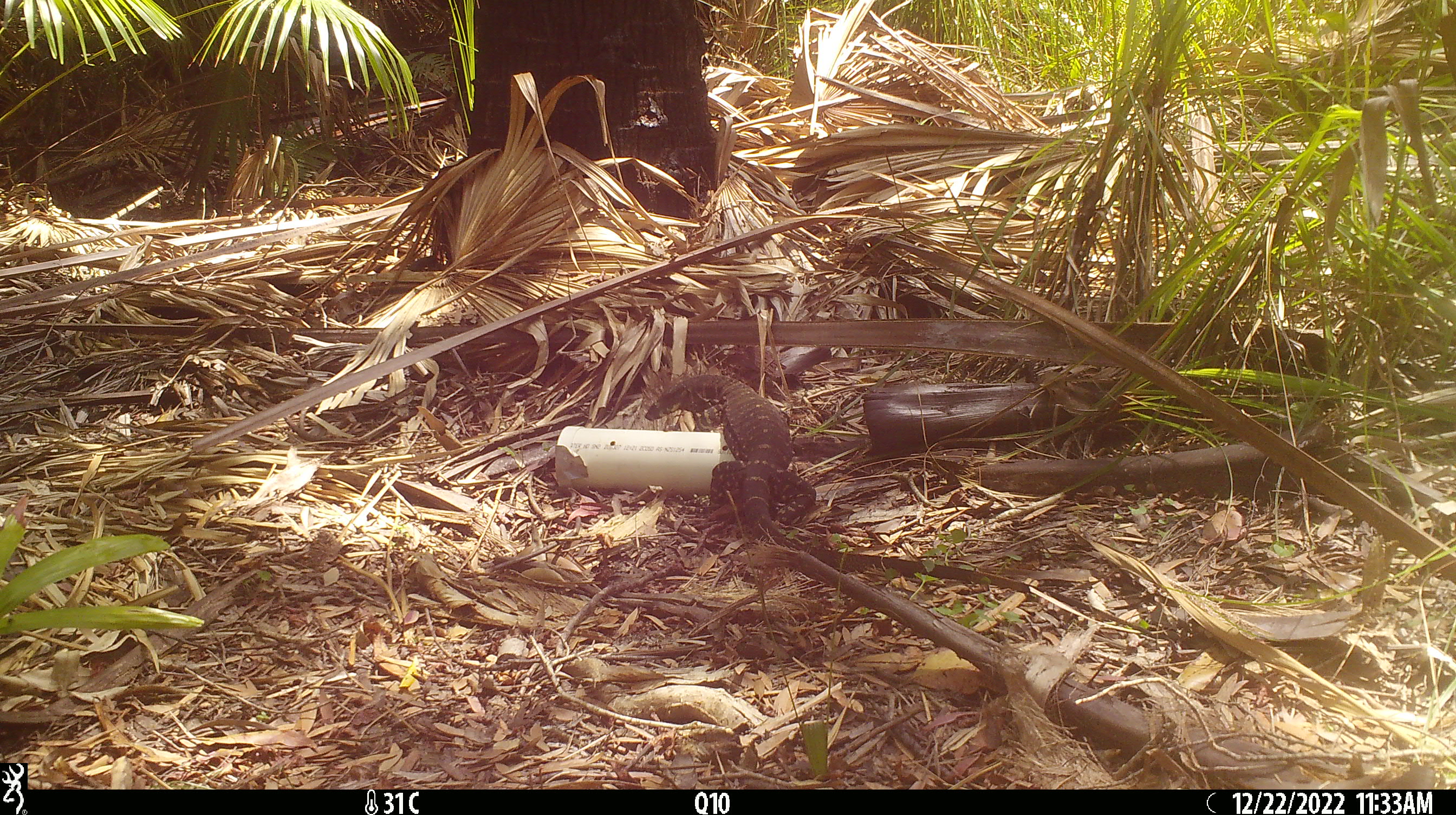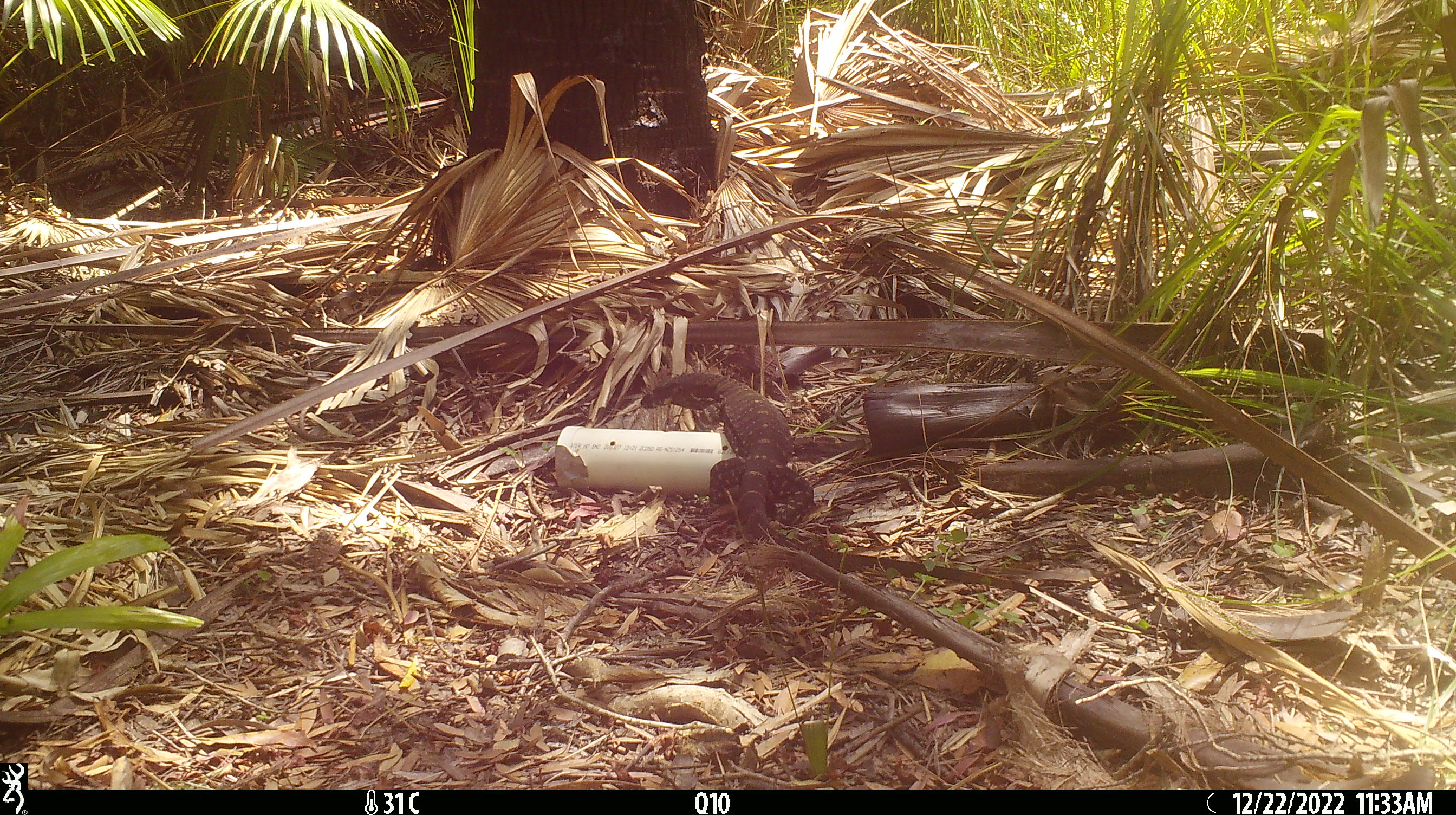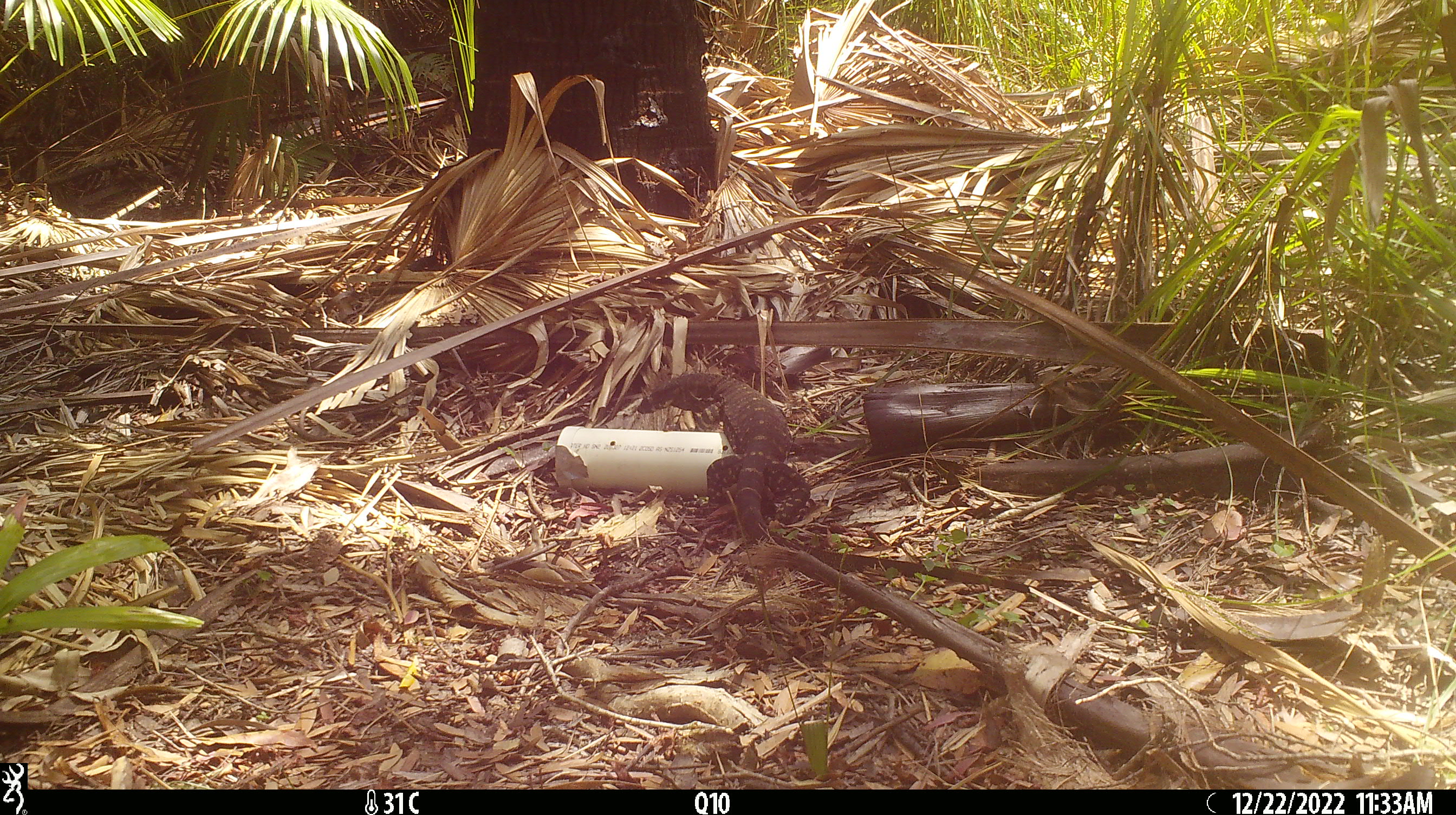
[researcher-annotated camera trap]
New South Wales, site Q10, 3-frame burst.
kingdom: Animalia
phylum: Chordata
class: Reptilia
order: Squamata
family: Varanidae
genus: Varanus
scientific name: Varanus varius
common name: lace monitor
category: goanna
Goanna (lace monitor) (Varanus varius).